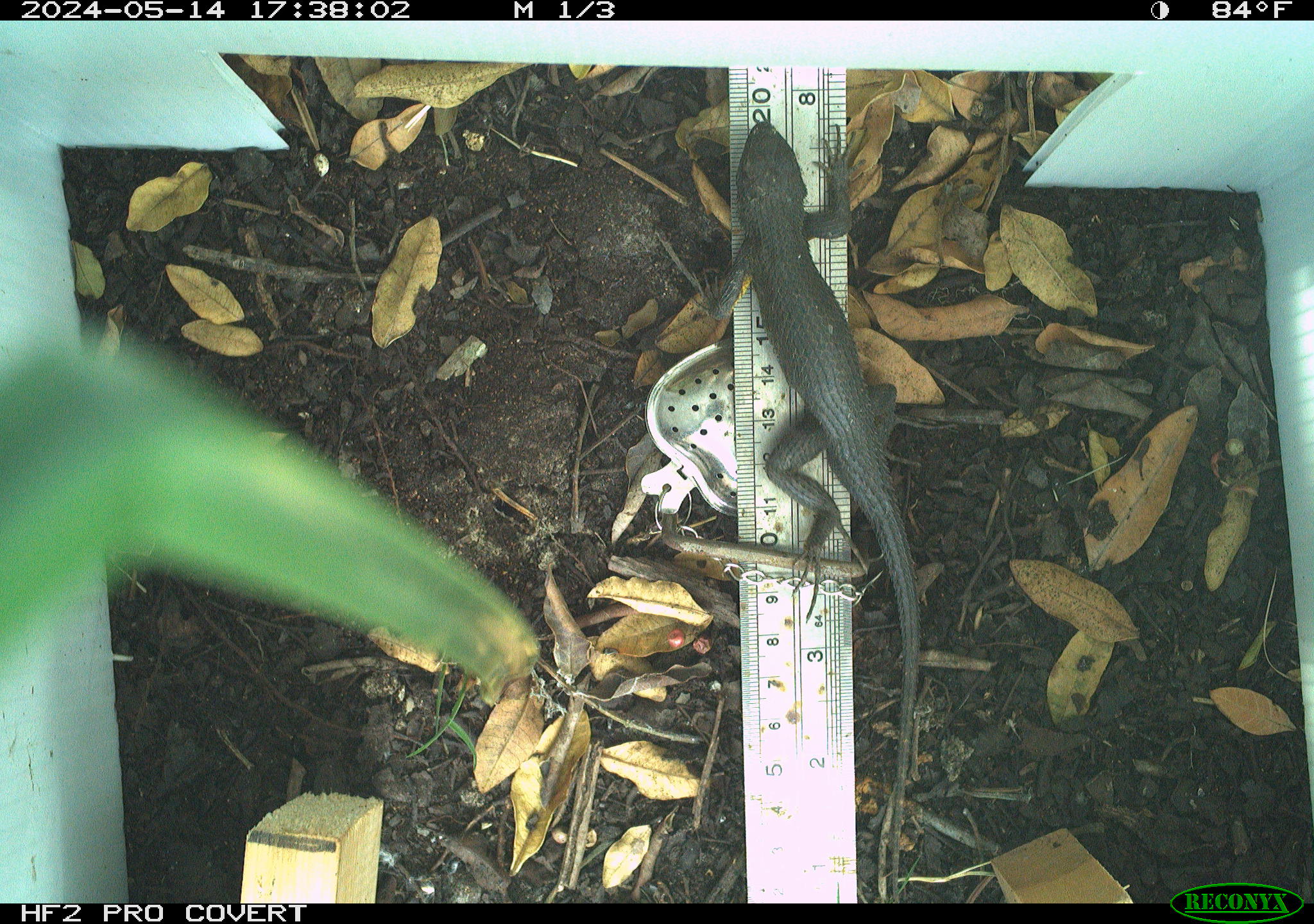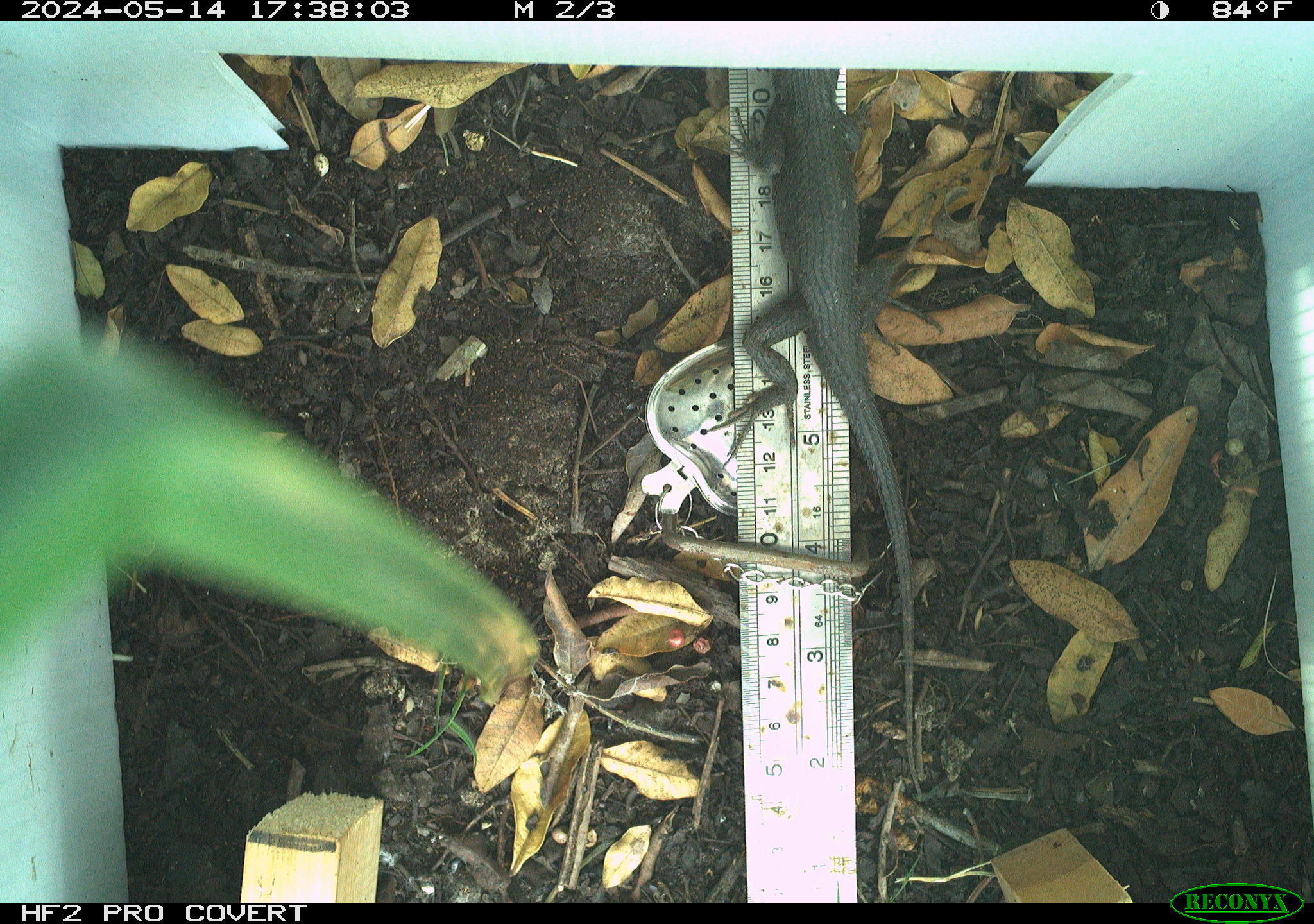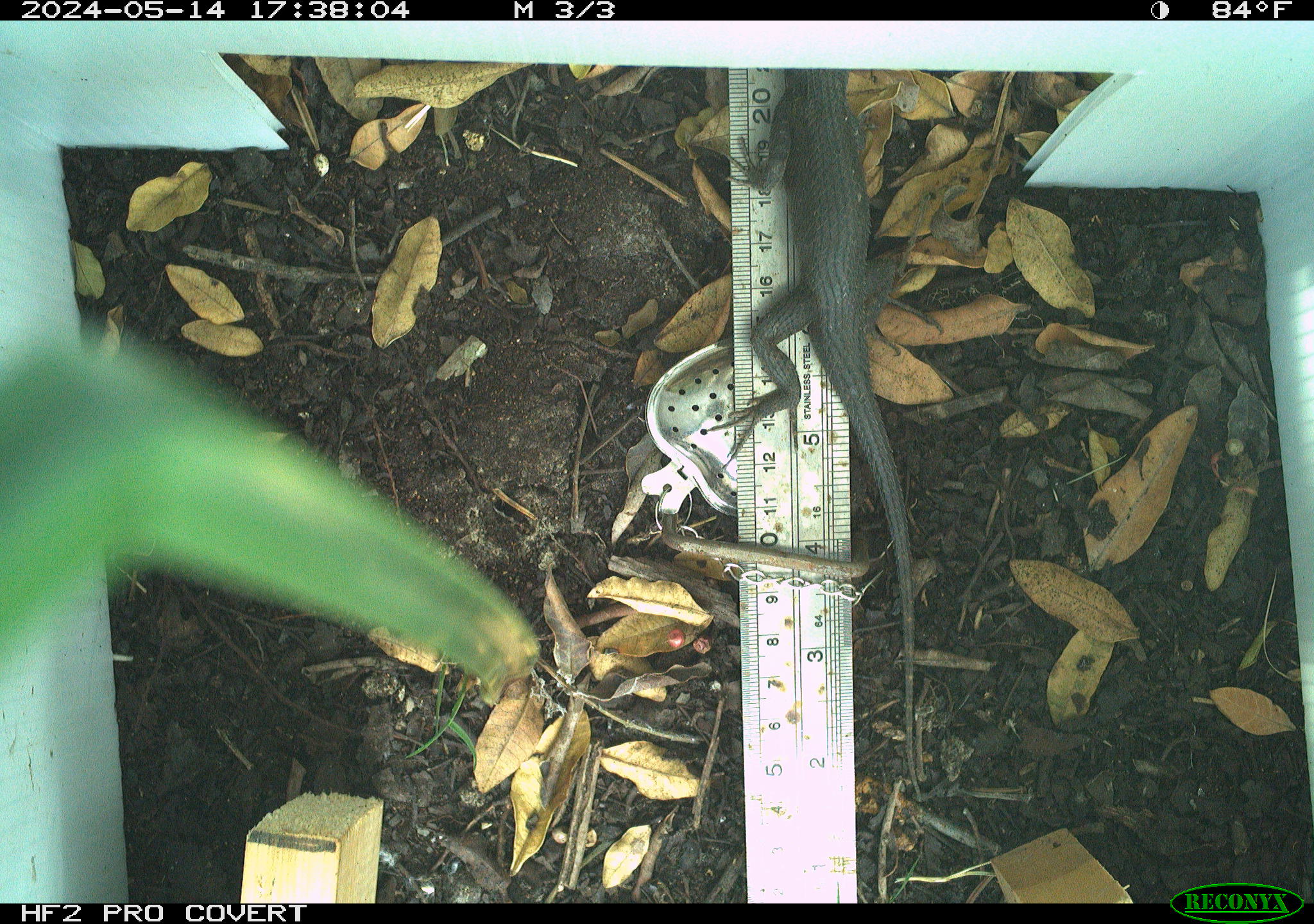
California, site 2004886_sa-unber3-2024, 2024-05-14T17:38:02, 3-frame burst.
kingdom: Animalia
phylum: Chordata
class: Reptilia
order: Squamata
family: Phrynosomatidae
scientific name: Phrynosomatidae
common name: phrynosomatid lizards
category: phrynosomatidae family